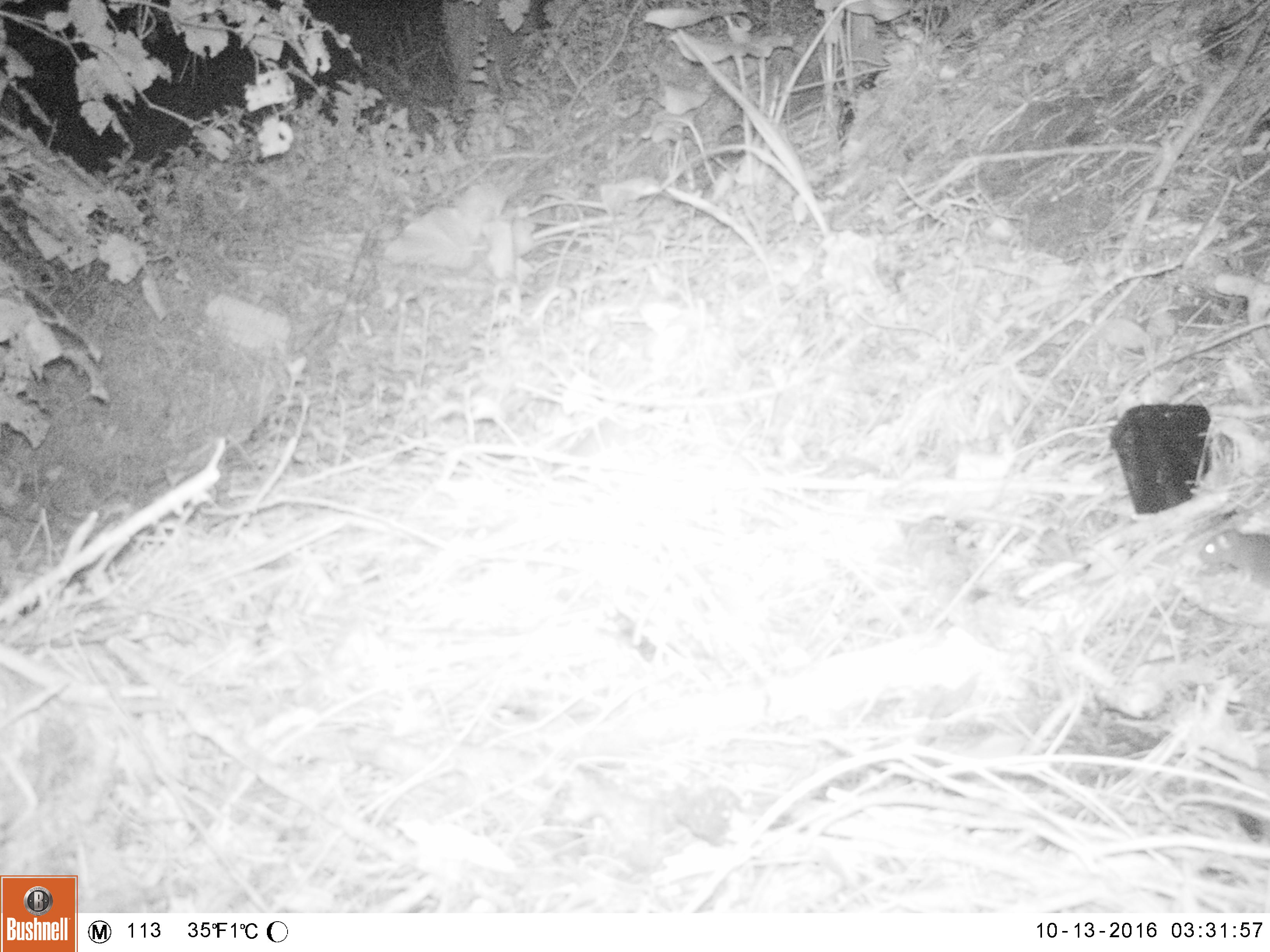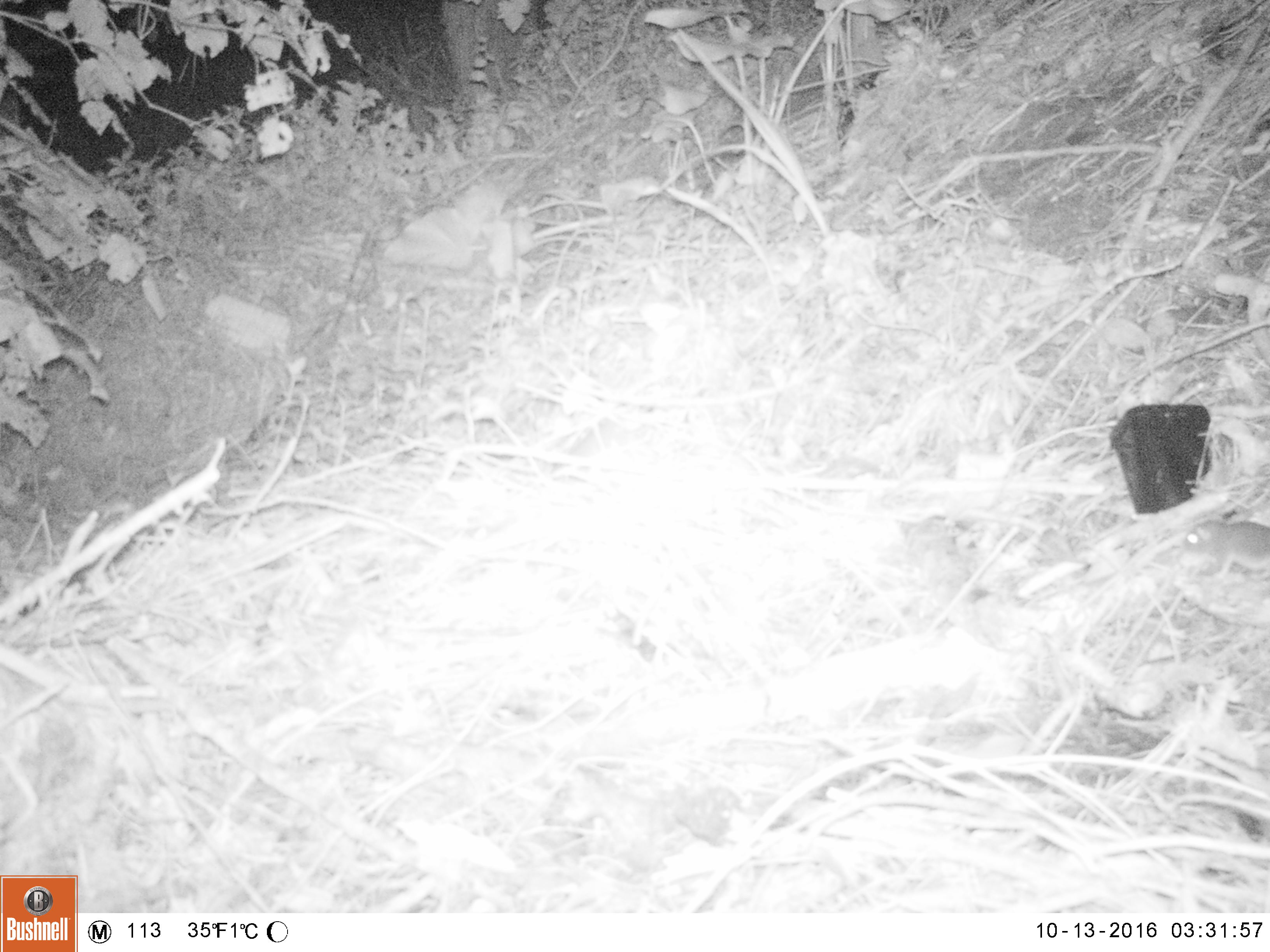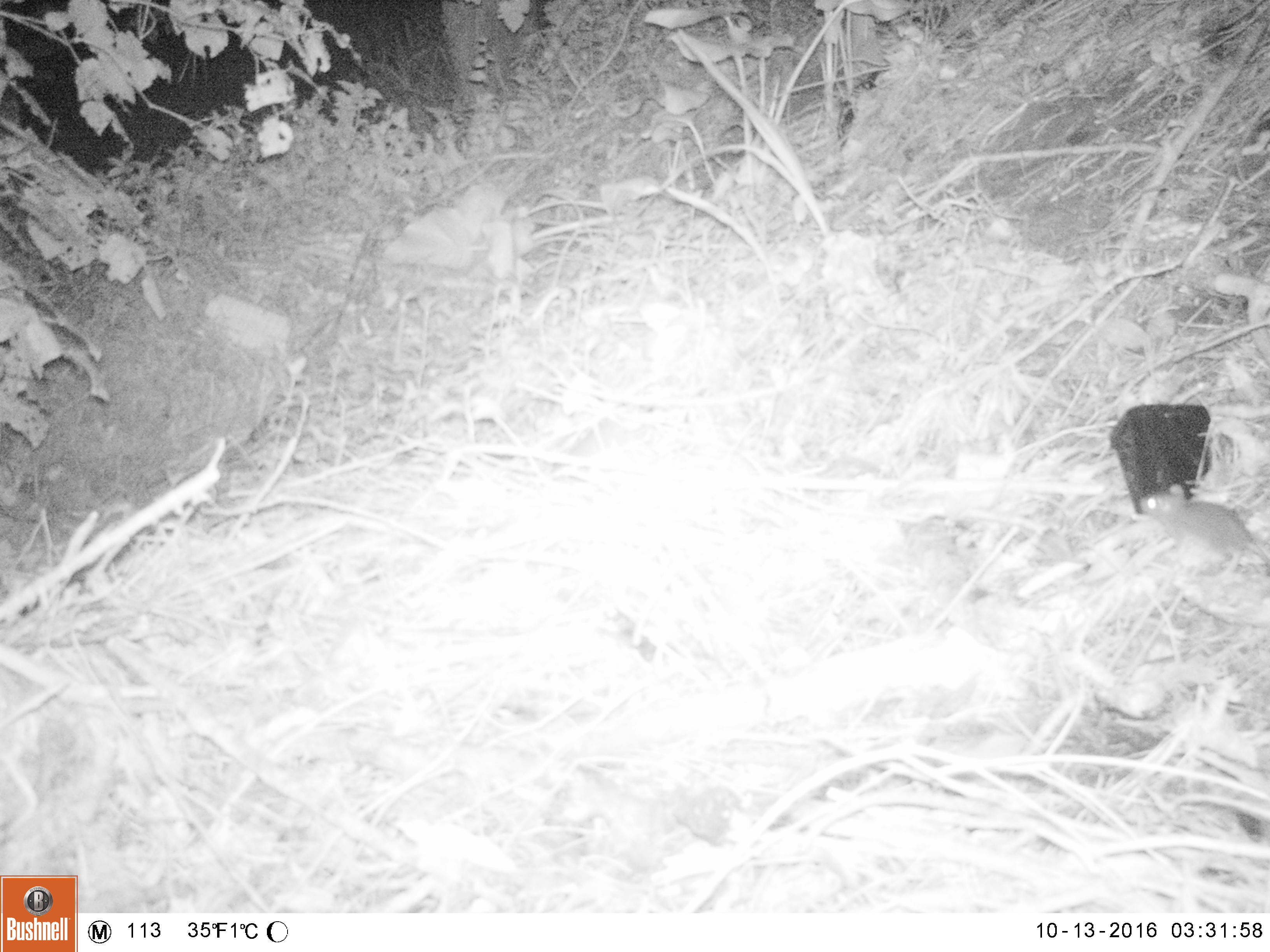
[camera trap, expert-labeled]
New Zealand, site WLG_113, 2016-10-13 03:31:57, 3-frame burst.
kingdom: Animalia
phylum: Chordata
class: Mammalia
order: Rodentia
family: Muridae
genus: Rattus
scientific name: Rattus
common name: rat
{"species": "rat (Rattus)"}